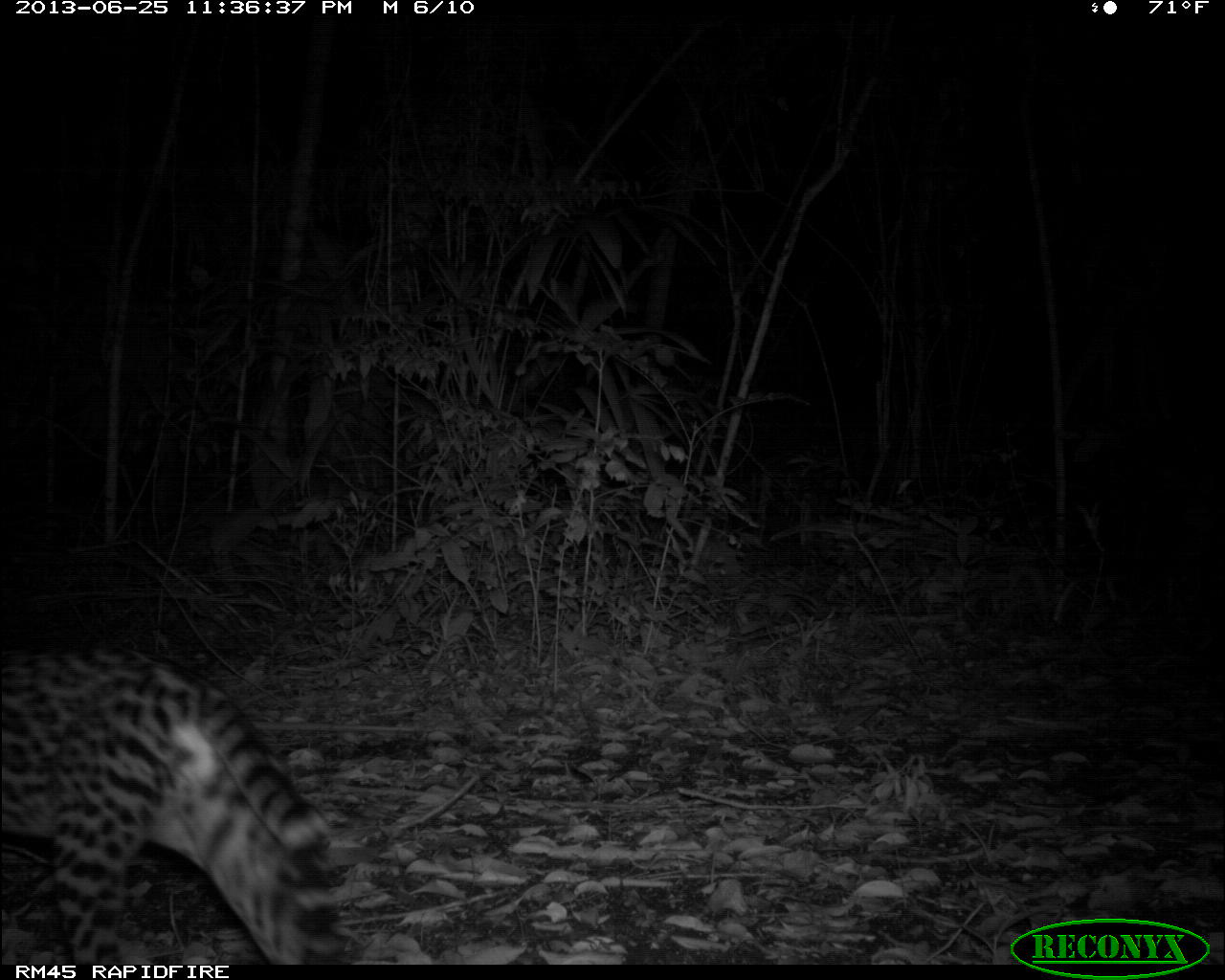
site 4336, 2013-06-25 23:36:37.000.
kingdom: Animalia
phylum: Chordata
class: Mammalia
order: Carnivora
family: Felidae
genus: Leopardus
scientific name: Leopardus pardalis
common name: ocelot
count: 1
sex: female